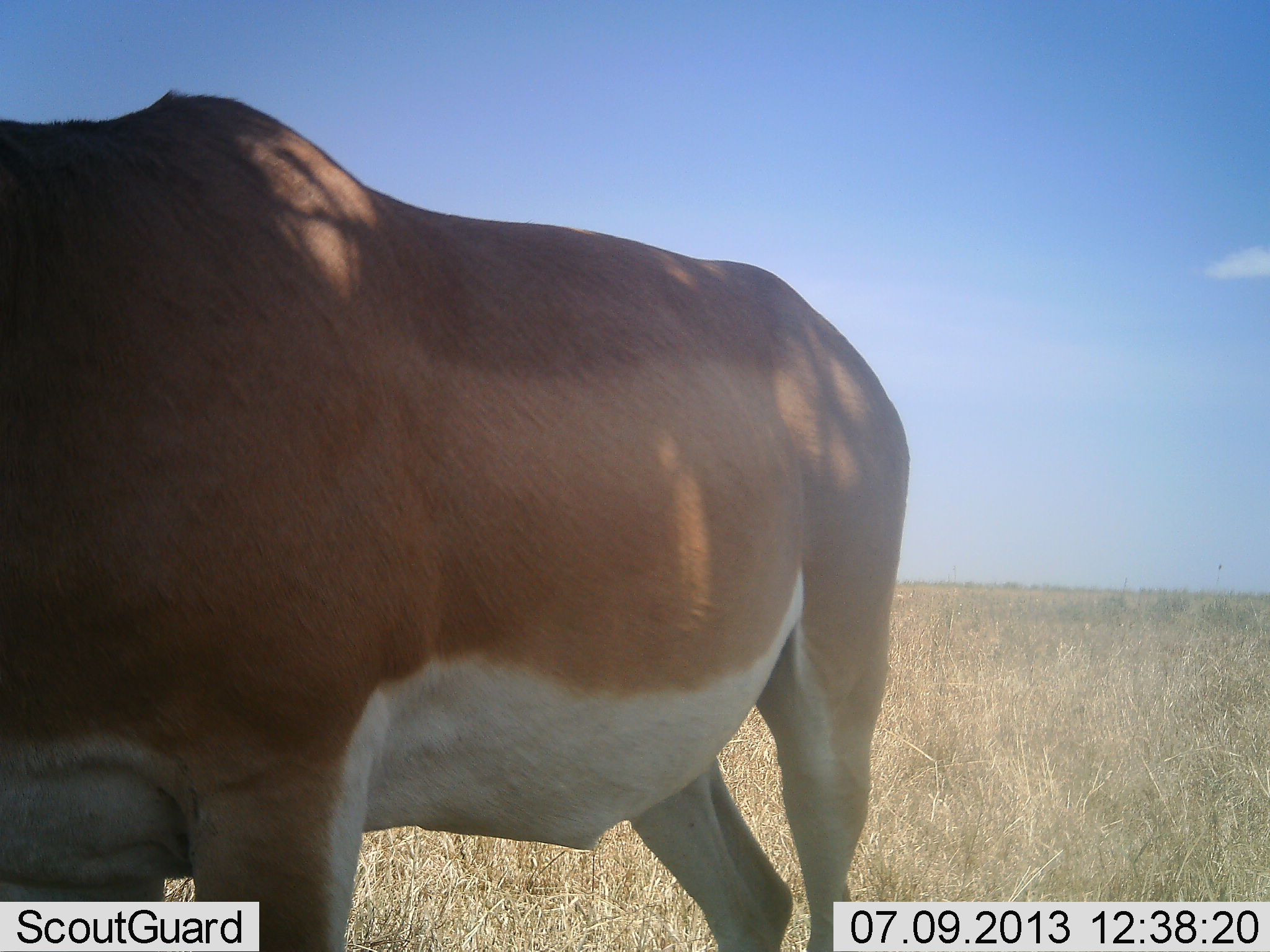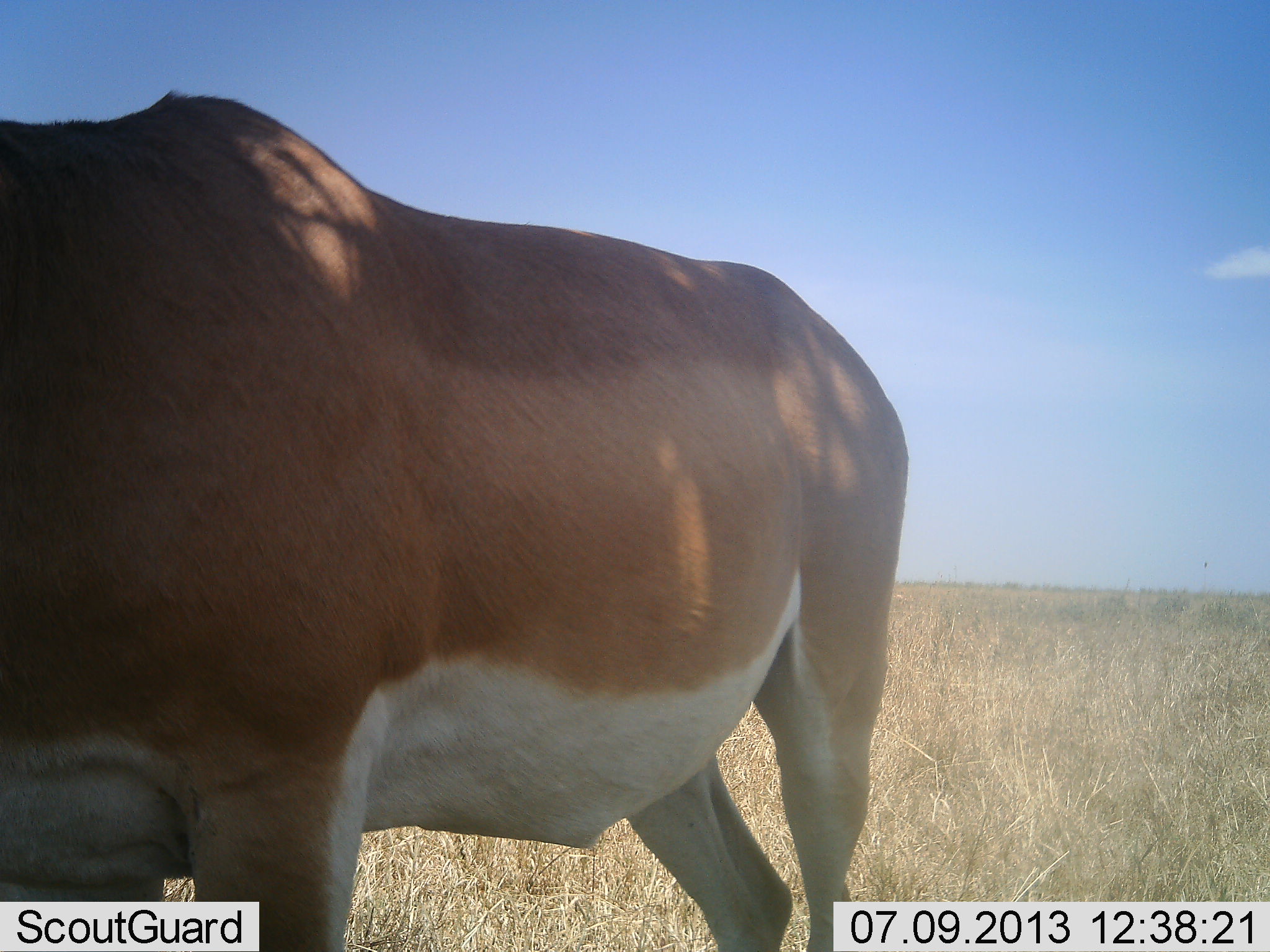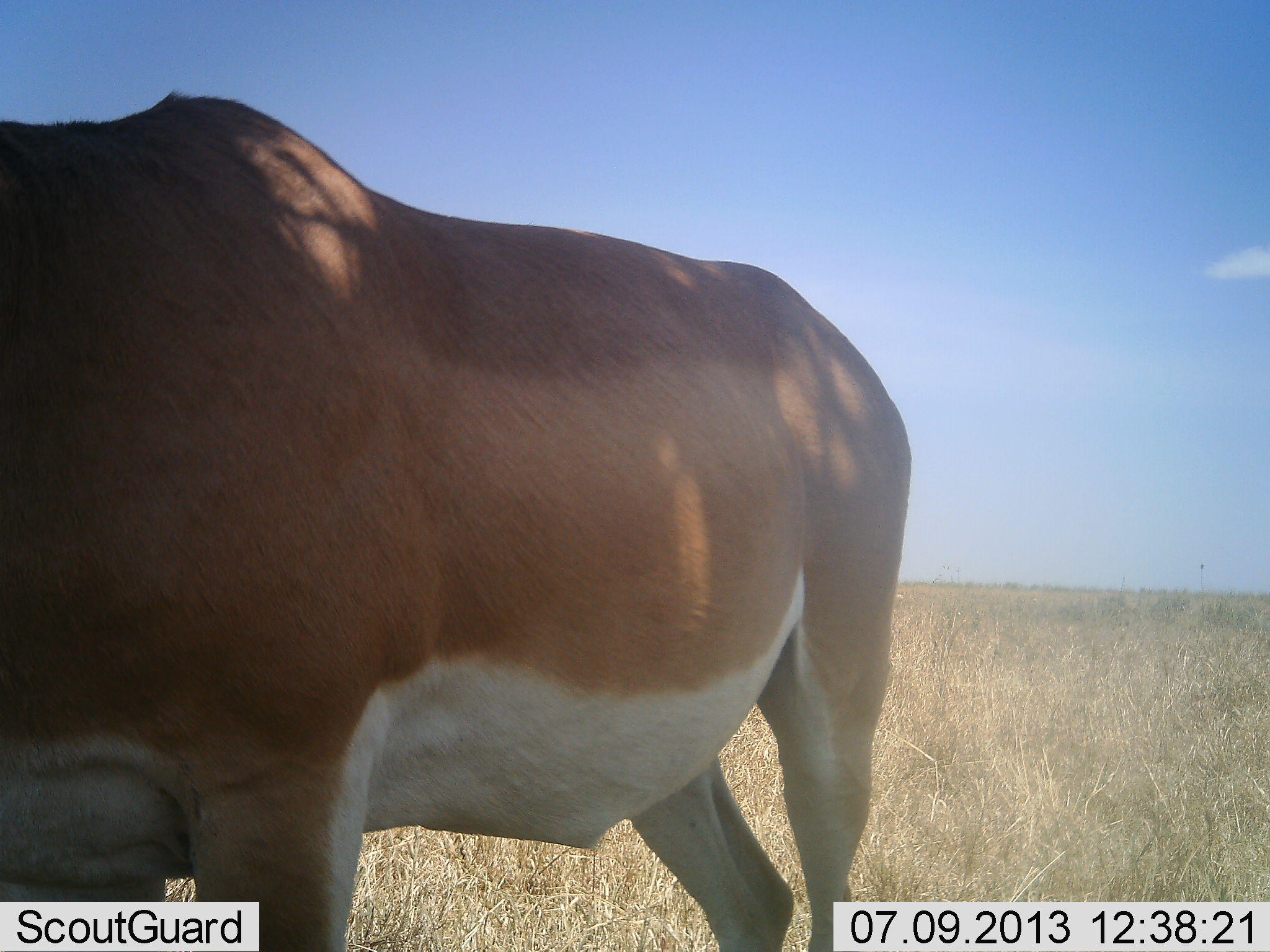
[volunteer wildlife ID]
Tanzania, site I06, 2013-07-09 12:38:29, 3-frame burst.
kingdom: Animalia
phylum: Chordata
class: Mammalia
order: Artiodactyla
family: Bovidae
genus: Nanger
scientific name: Nanger granti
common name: grant's gazelle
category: gazellegrants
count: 1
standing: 91%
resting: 5%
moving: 9%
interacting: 0%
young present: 0%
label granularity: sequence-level